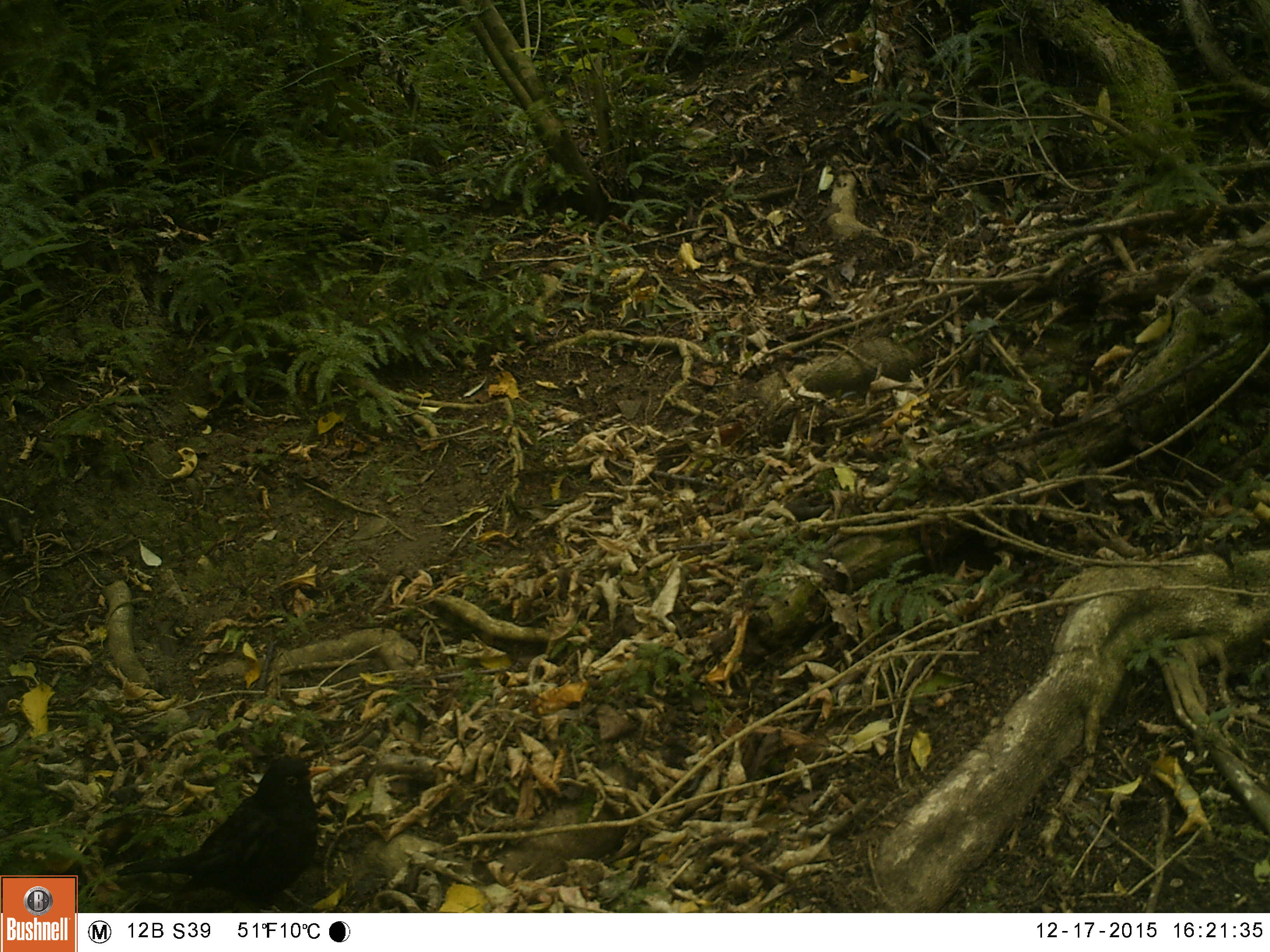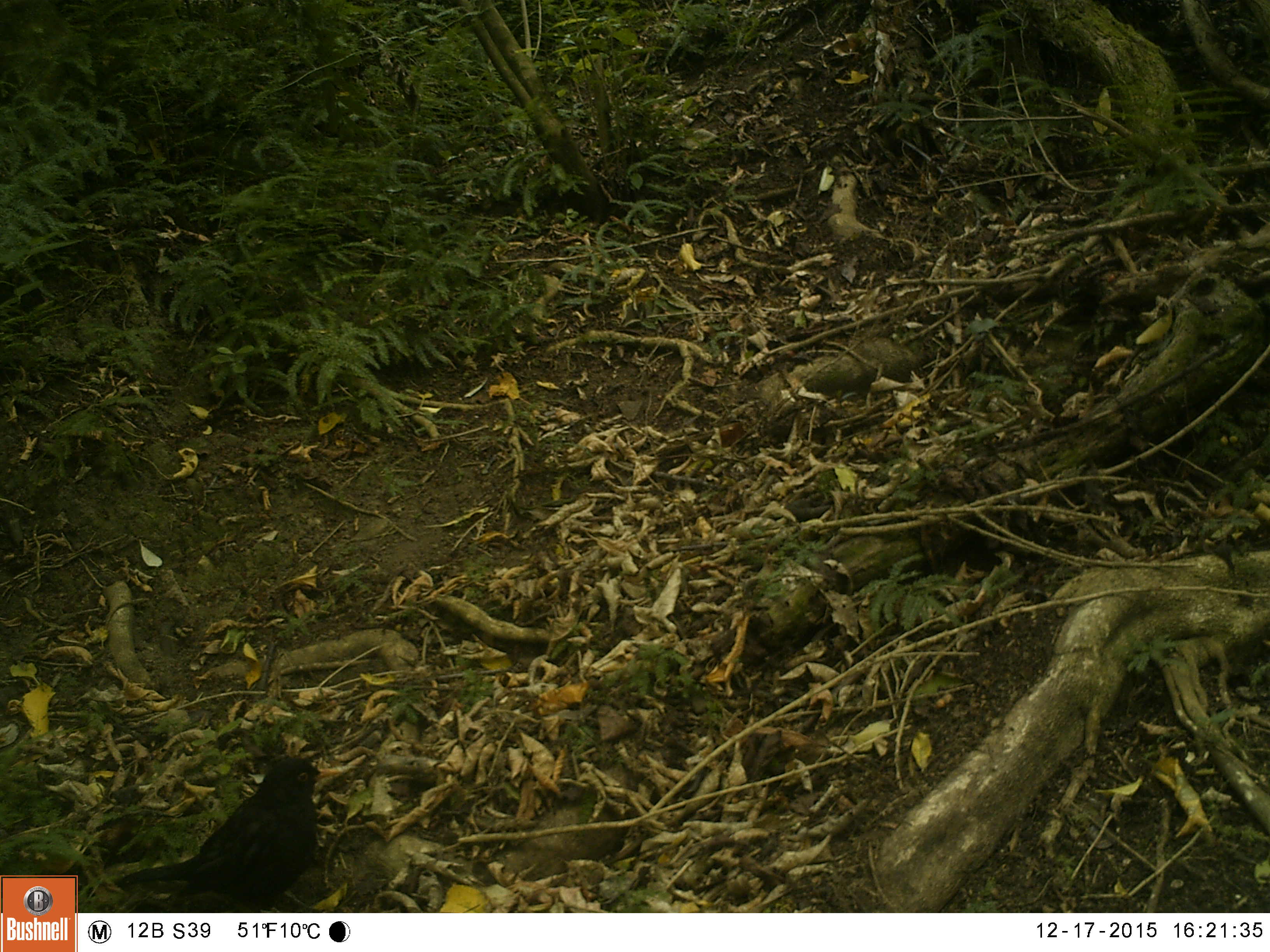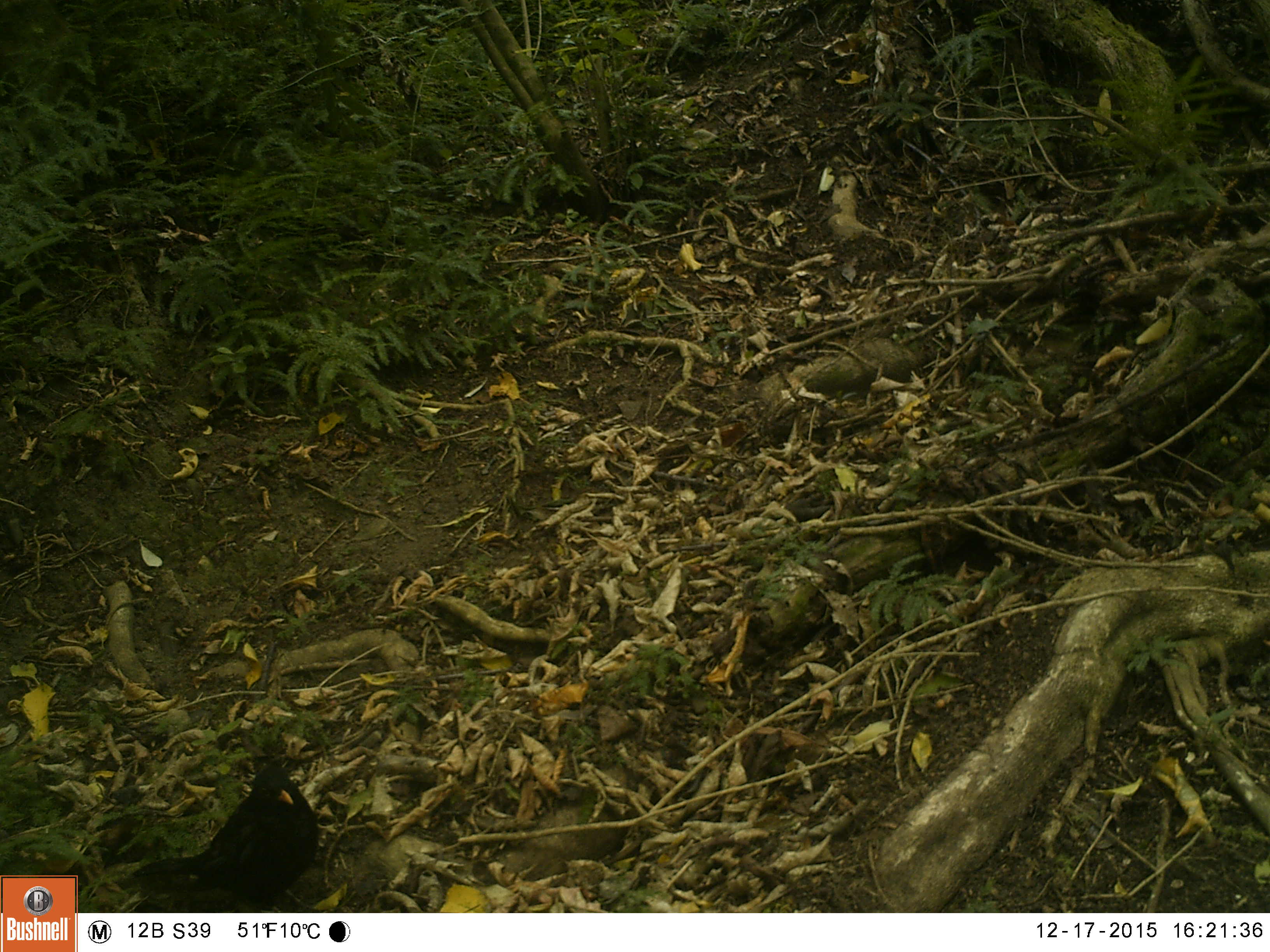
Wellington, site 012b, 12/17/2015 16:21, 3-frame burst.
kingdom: Animalia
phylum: Chordata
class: Aves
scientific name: Aves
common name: bird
Bird (Aves).